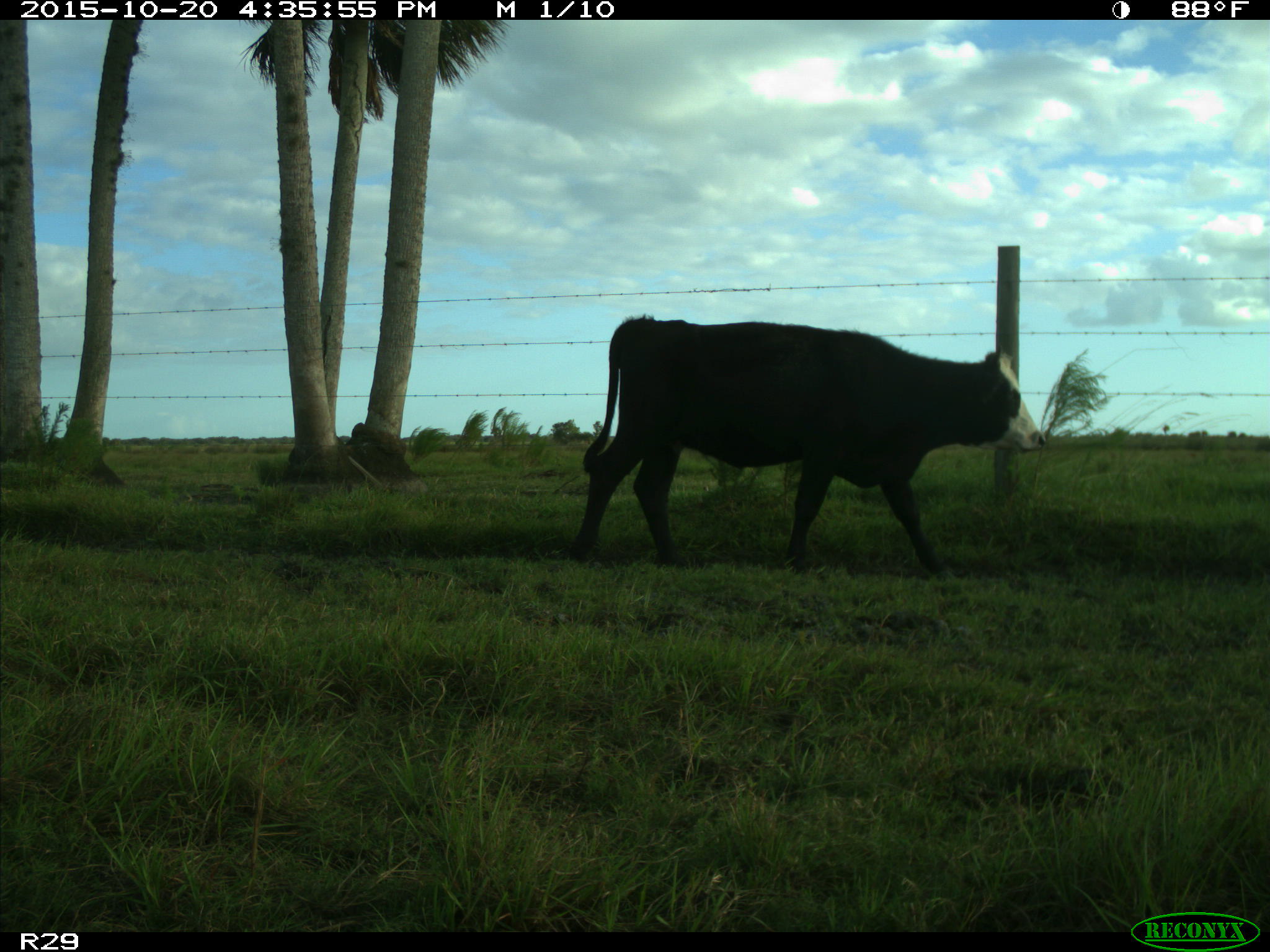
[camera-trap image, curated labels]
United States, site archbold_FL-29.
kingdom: Animalia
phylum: Chordata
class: Mammalia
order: Artiodactyla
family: Bovidae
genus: Bos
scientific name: Bos taurus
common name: domestic cow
Bos taurus (domestic cow).